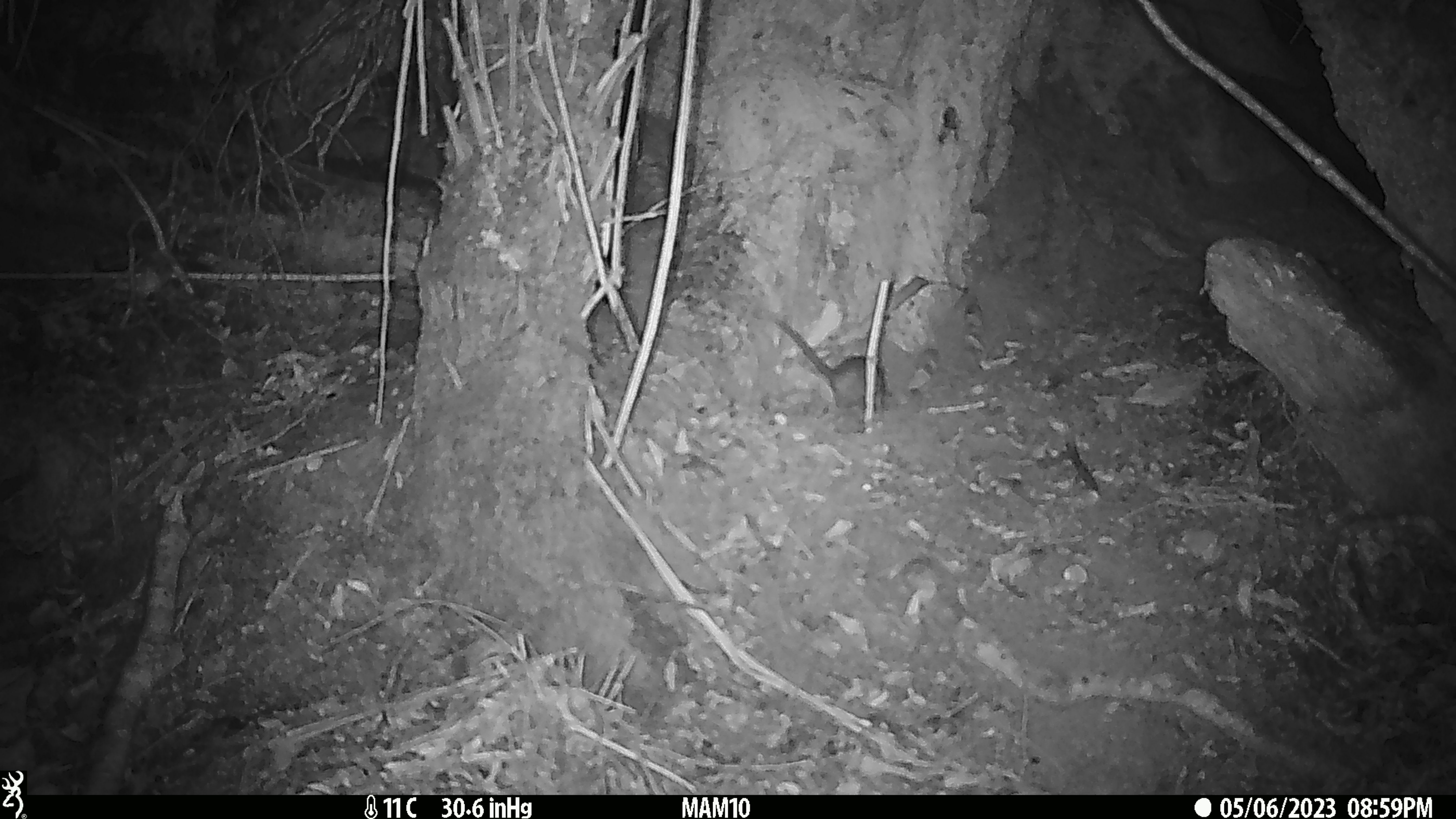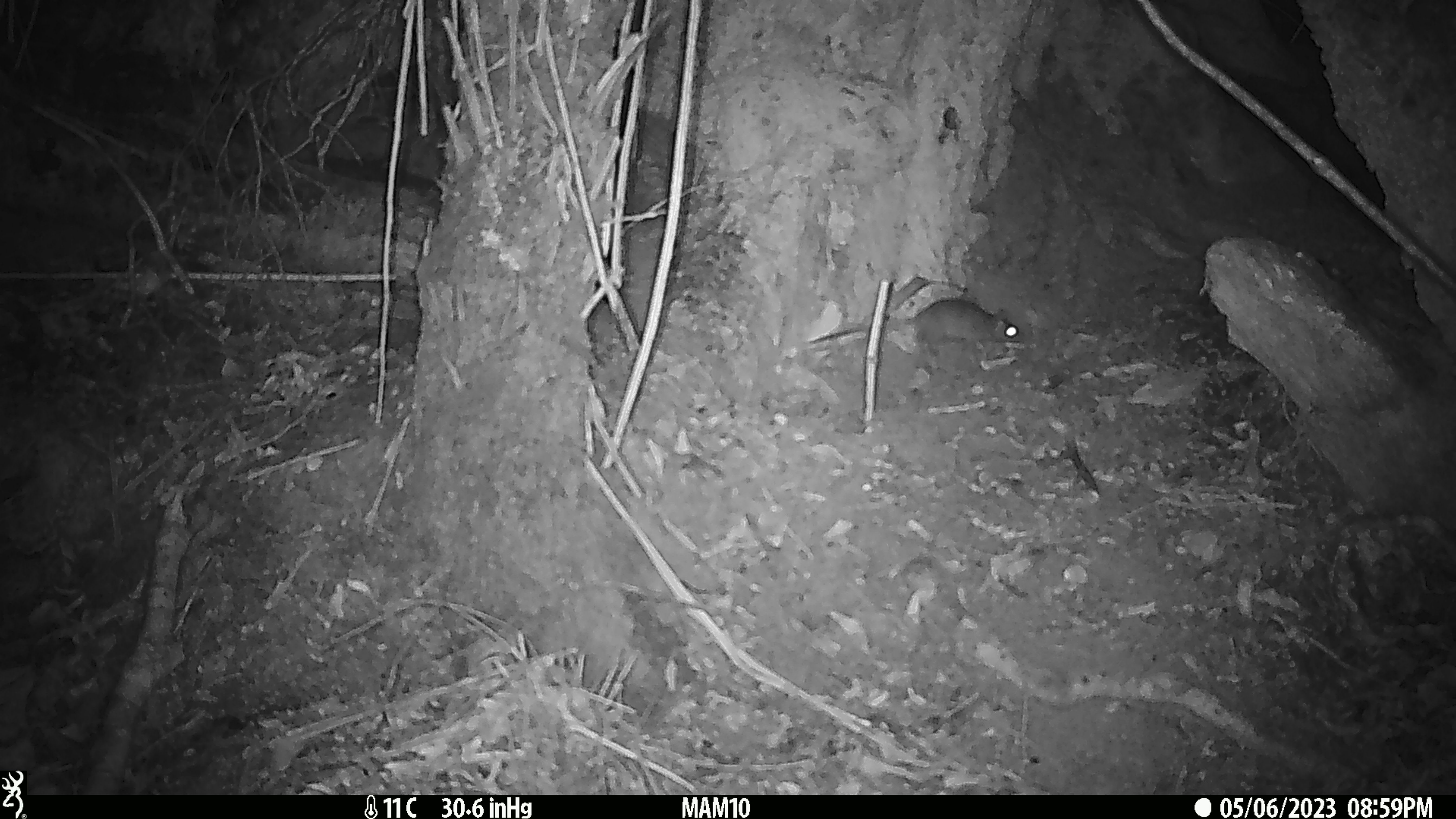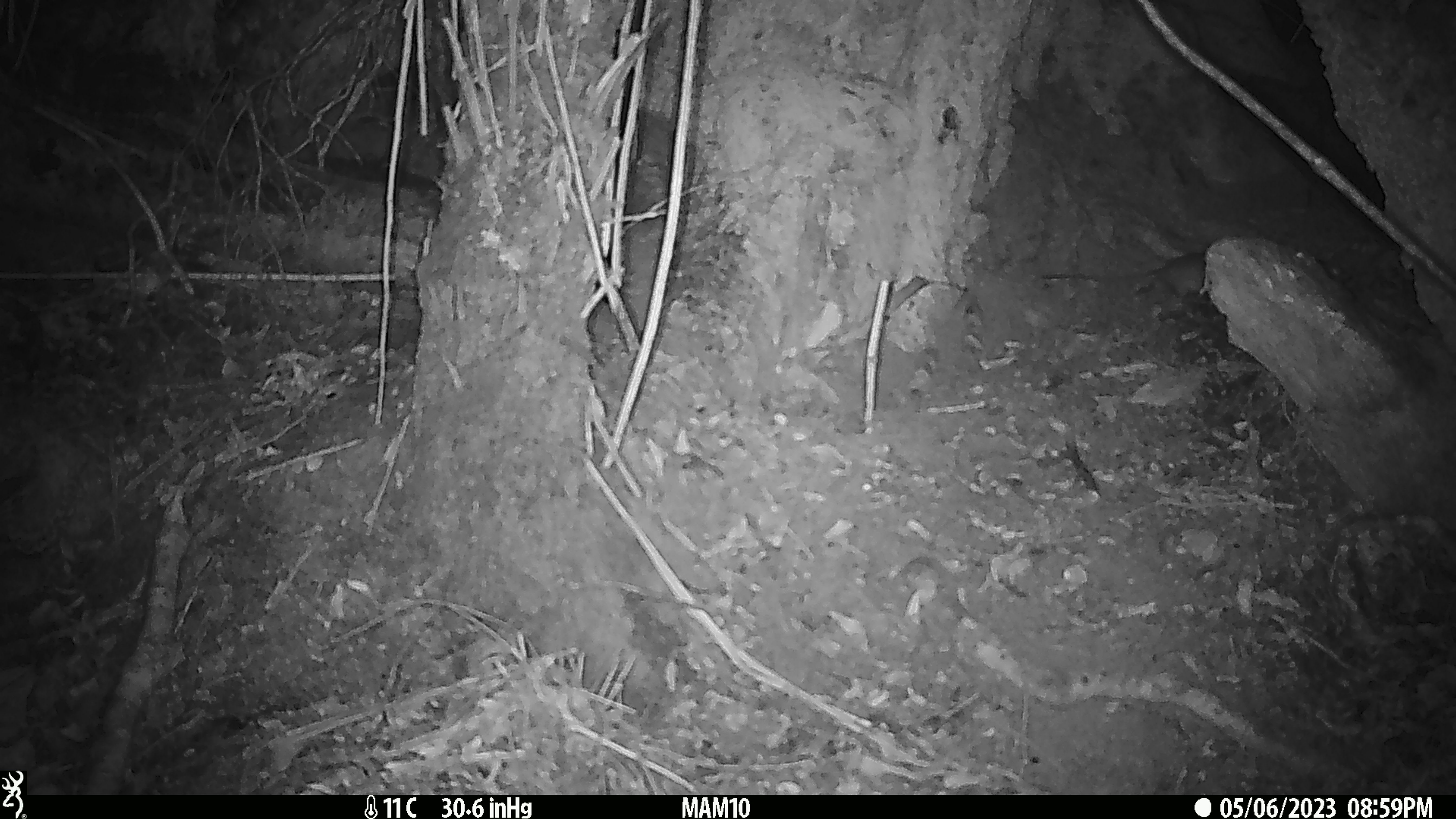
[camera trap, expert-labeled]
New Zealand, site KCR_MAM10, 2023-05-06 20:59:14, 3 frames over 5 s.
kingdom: Animalia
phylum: Chordata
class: Mammalia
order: Rodentia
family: Muridae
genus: Rattus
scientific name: Rattus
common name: rat